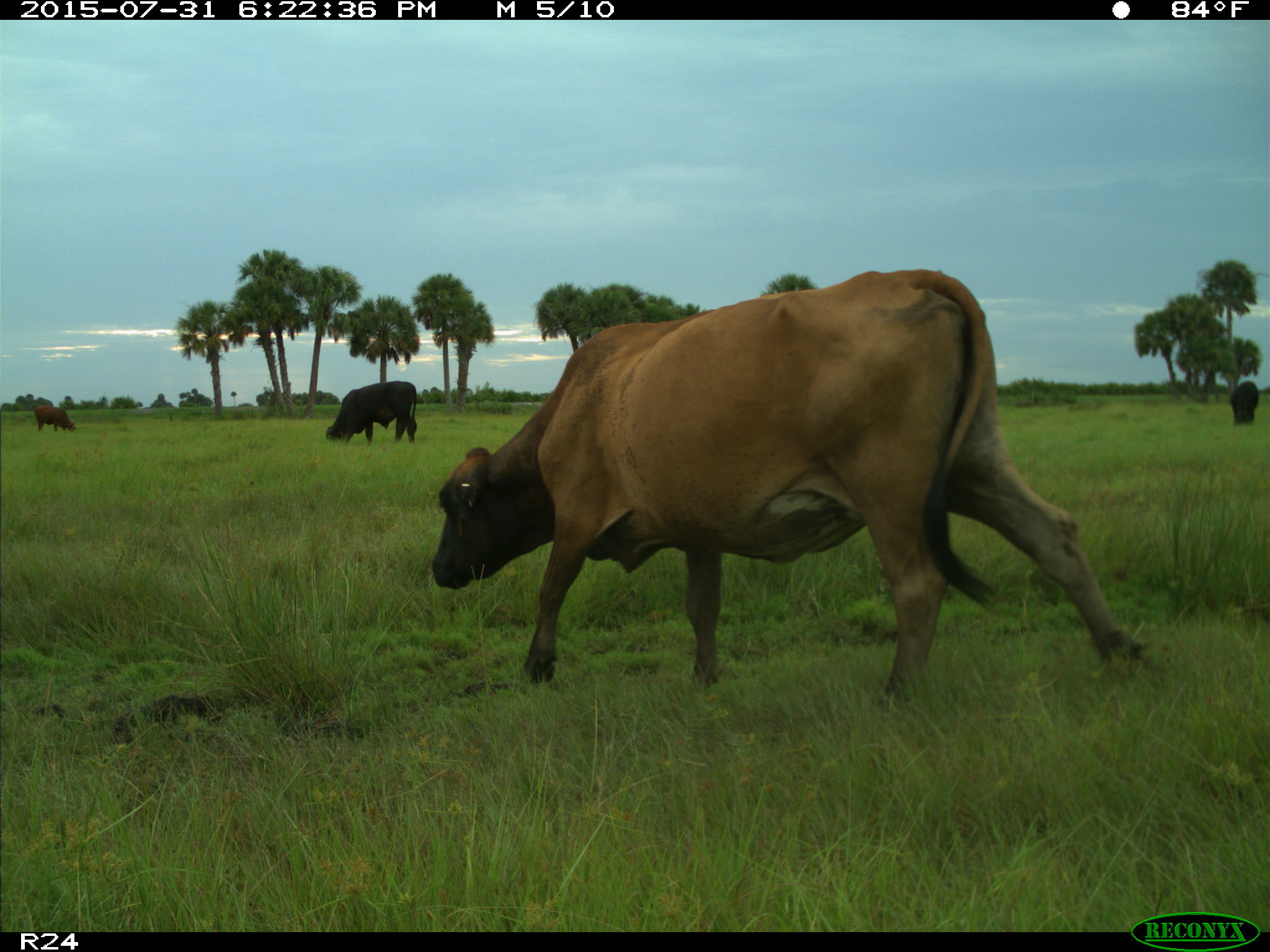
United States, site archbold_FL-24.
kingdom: Animalia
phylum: Chordata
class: Mammalia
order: Artiodactyla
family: Bovidae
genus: Bos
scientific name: Bos taurus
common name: domestic cow